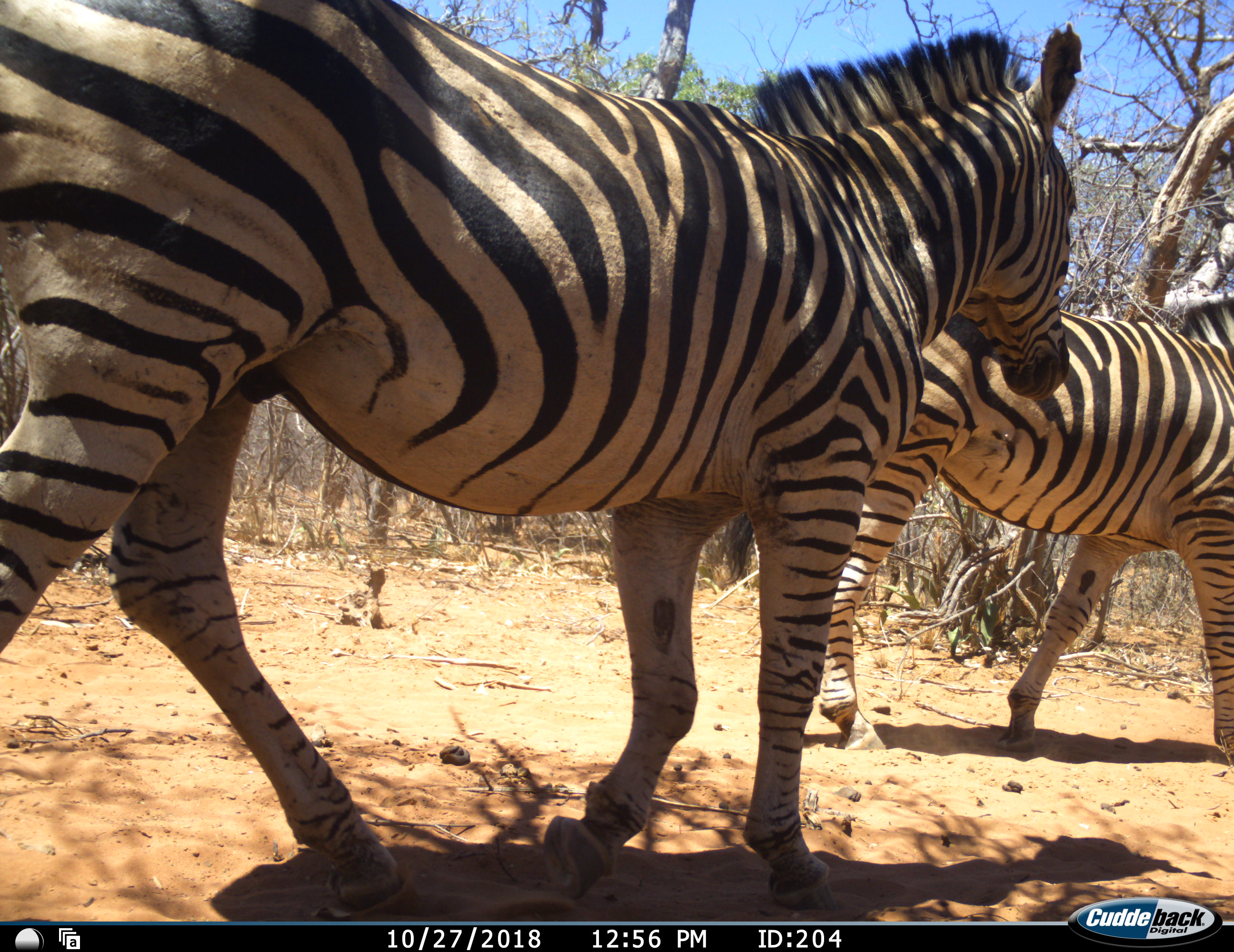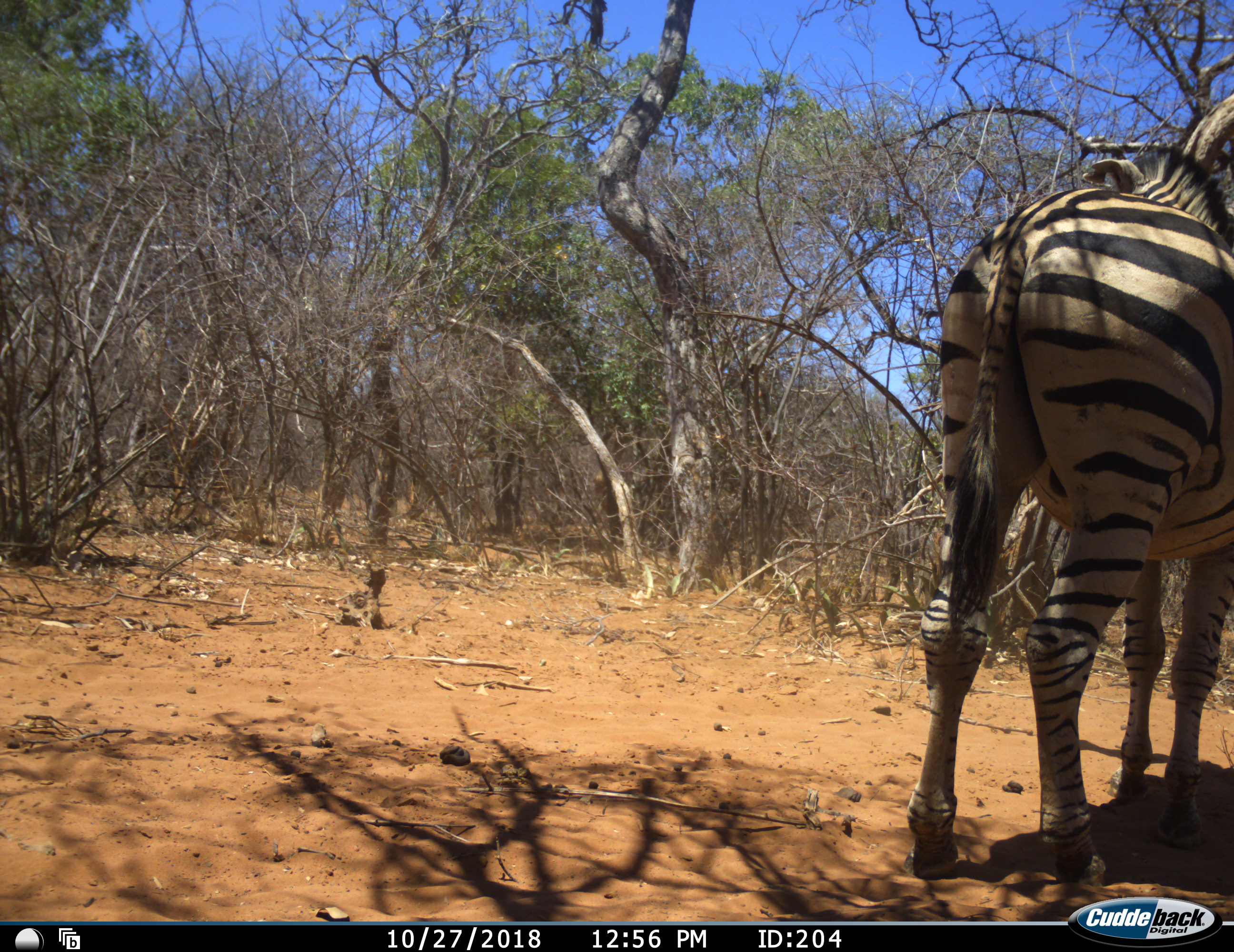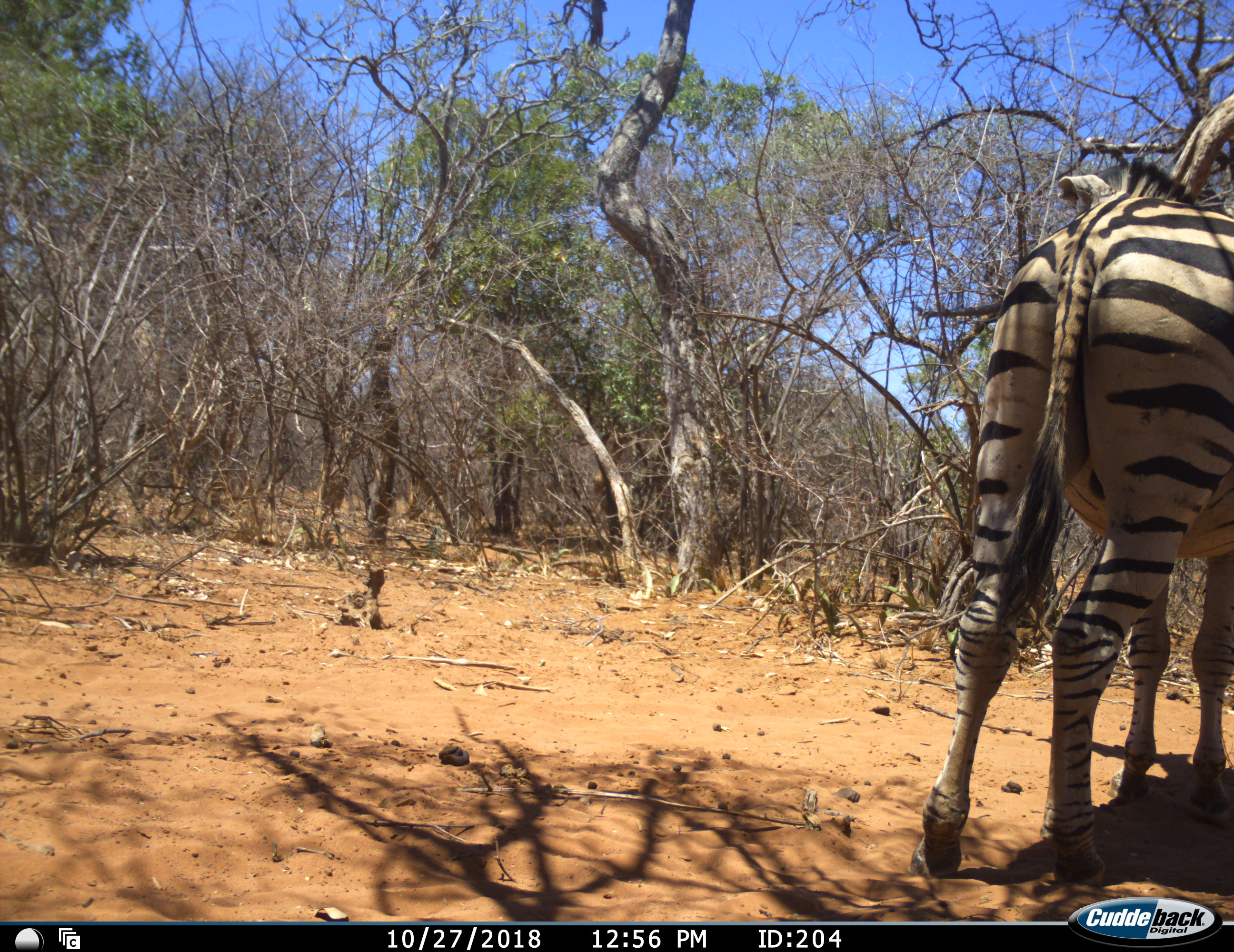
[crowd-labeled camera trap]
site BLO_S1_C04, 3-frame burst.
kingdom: Animalia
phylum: Chordata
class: Mammalia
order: Perissodactyla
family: Equidae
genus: Equus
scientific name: Equus quagga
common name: plains zebra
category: zebraplains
Zebraplains (plains zebra) (Equus quagga), count 2. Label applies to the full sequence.